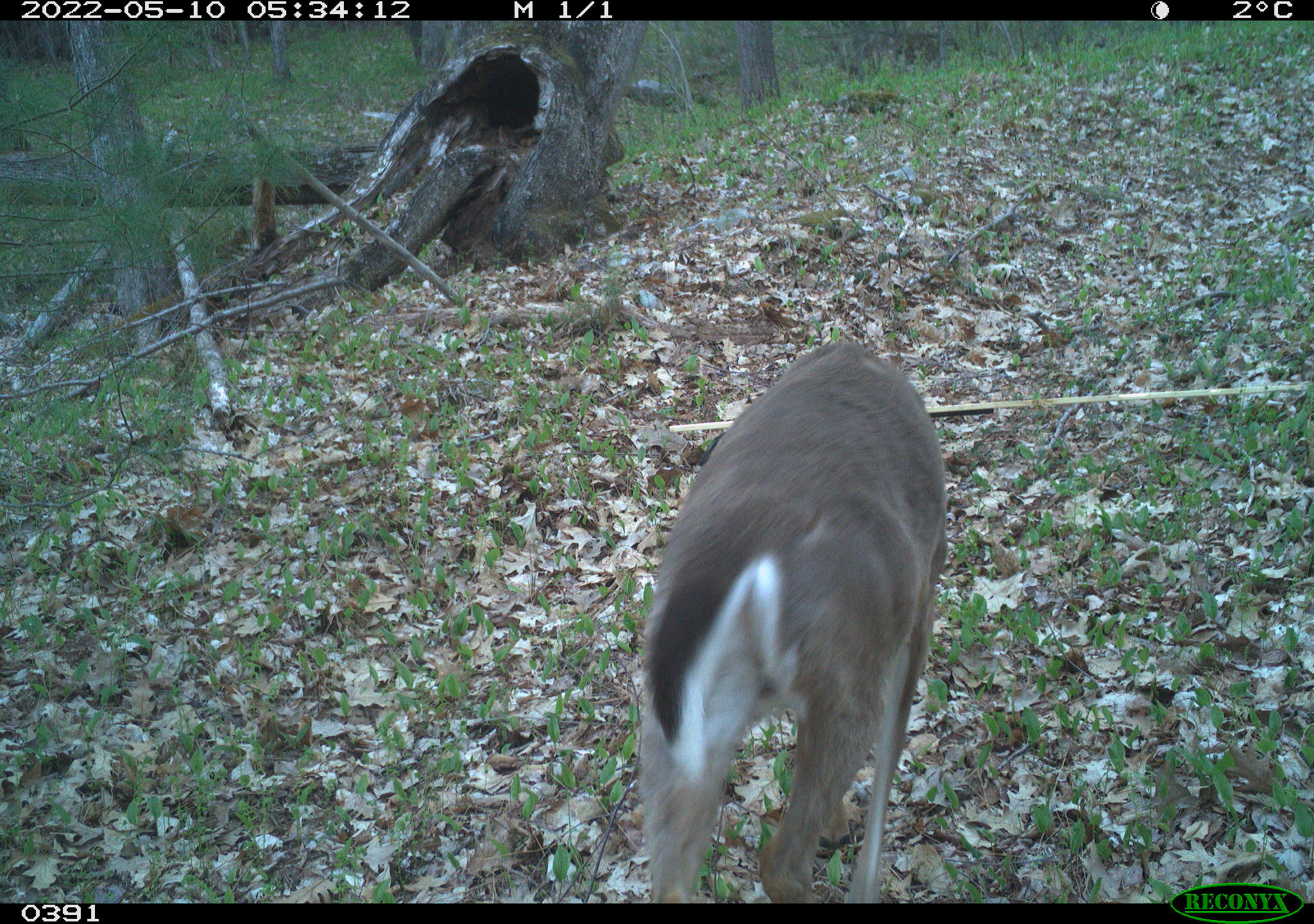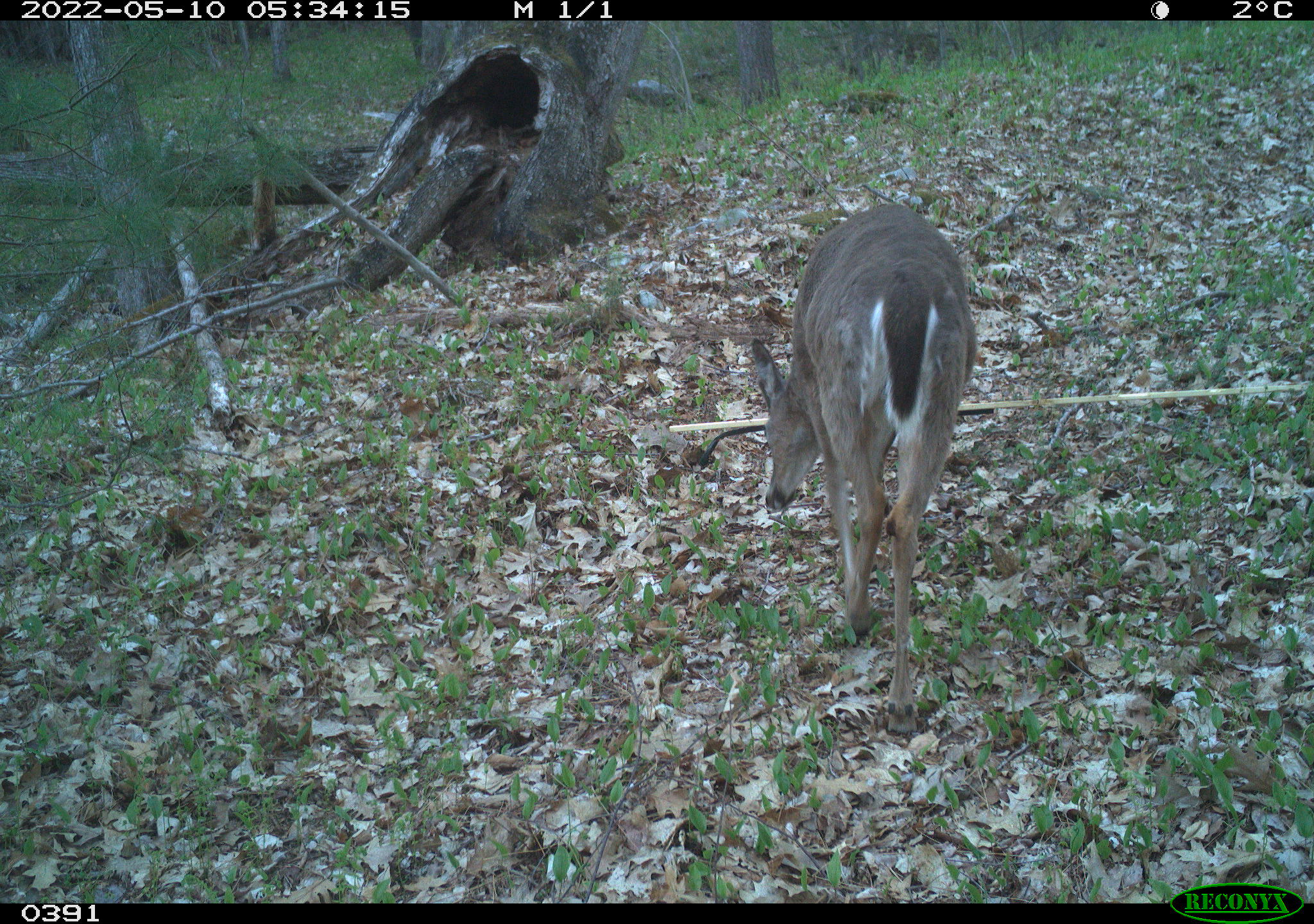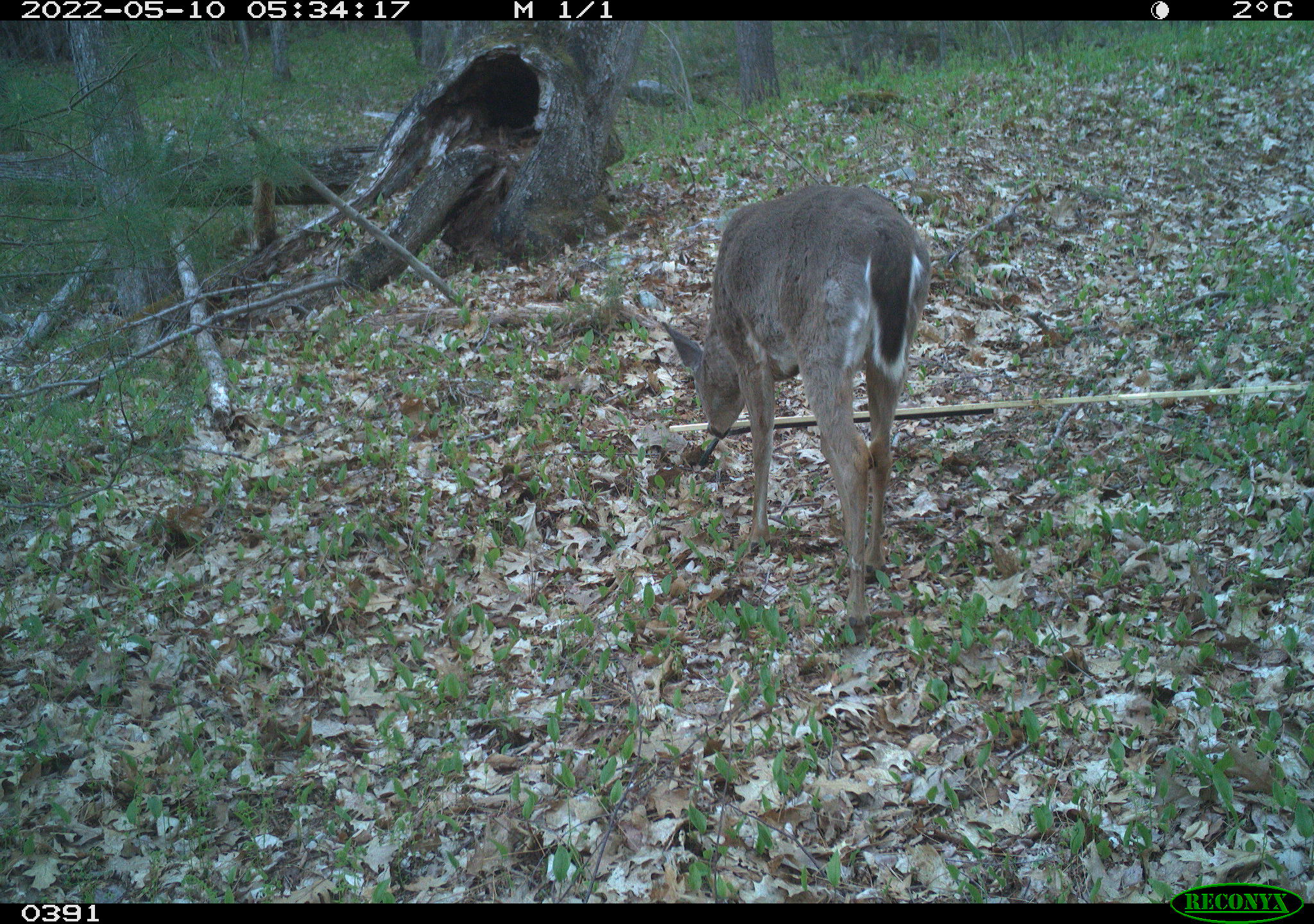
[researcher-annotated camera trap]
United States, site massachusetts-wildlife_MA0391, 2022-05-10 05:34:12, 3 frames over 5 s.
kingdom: Animalia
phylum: Chordata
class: Mammalia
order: Artiodactyla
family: Cervidae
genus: Odocoileus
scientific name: Odocoileus virginianus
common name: white-tailed deer